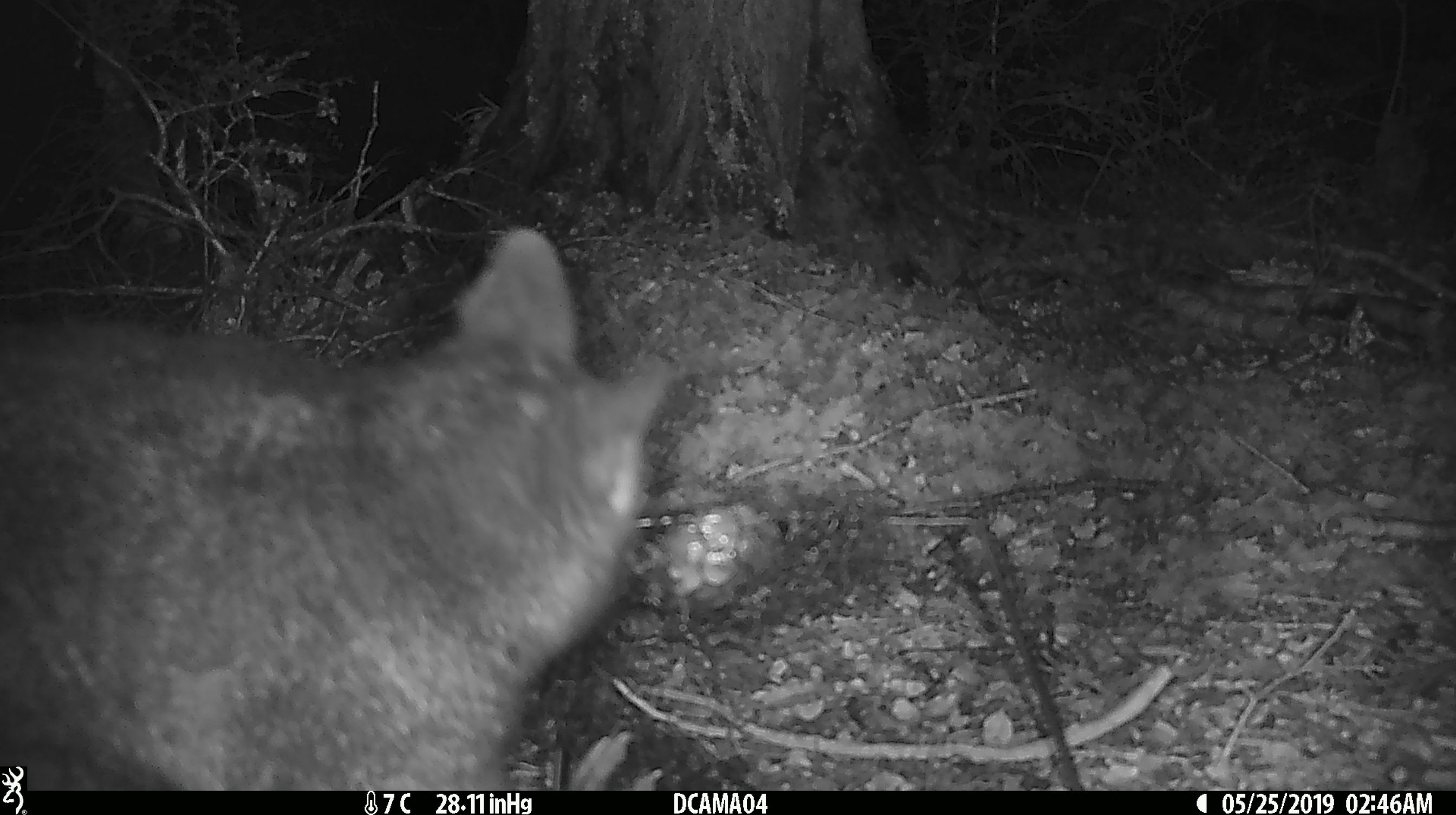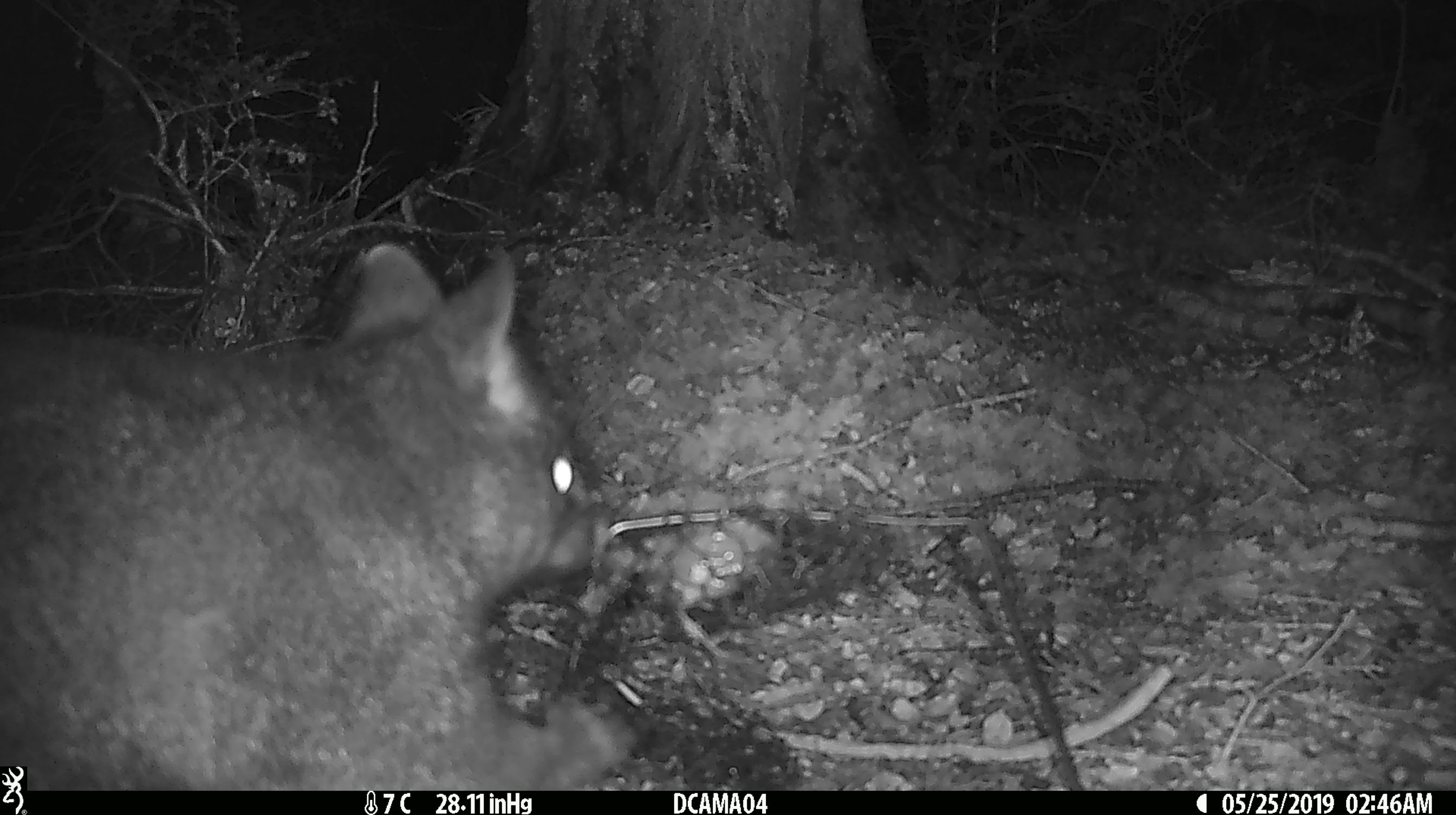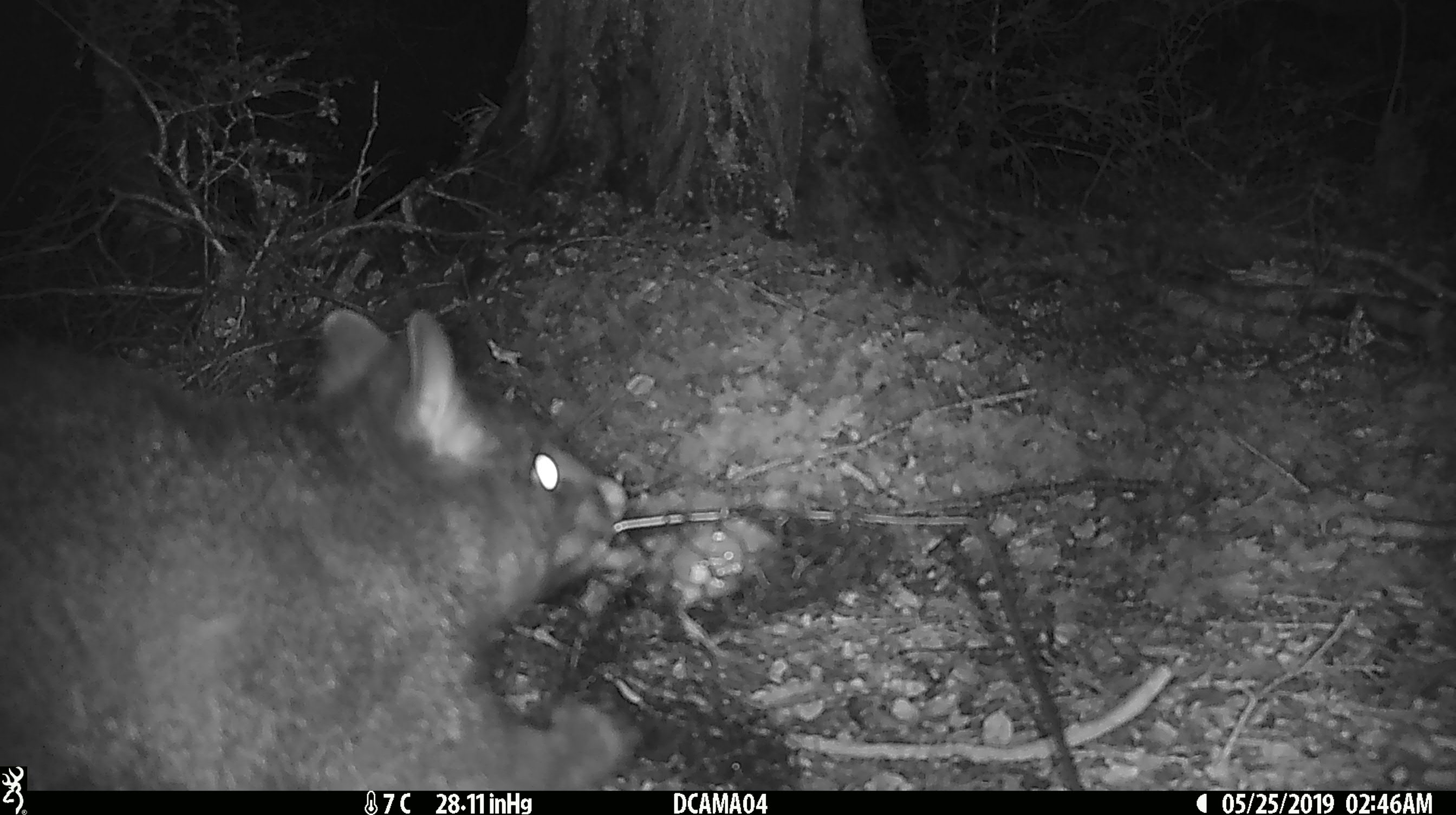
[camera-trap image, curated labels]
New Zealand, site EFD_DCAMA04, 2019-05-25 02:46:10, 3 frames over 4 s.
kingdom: Animalia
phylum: Chordata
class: Mammalia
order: Diprotodontia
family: Phalangeridae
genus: Trichosurus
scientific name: Trichosurus vulpecula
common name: common brushtail possum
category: possum